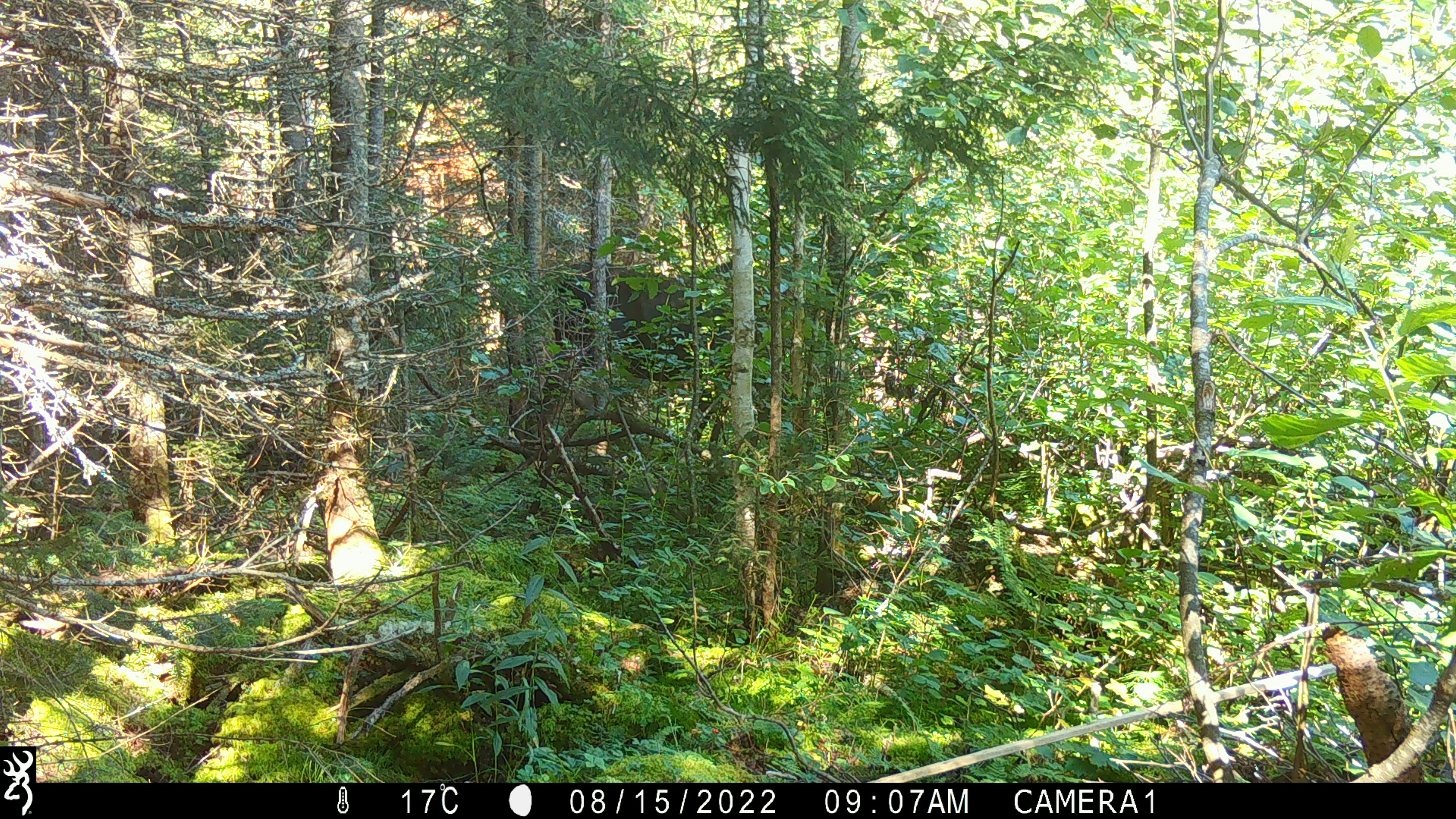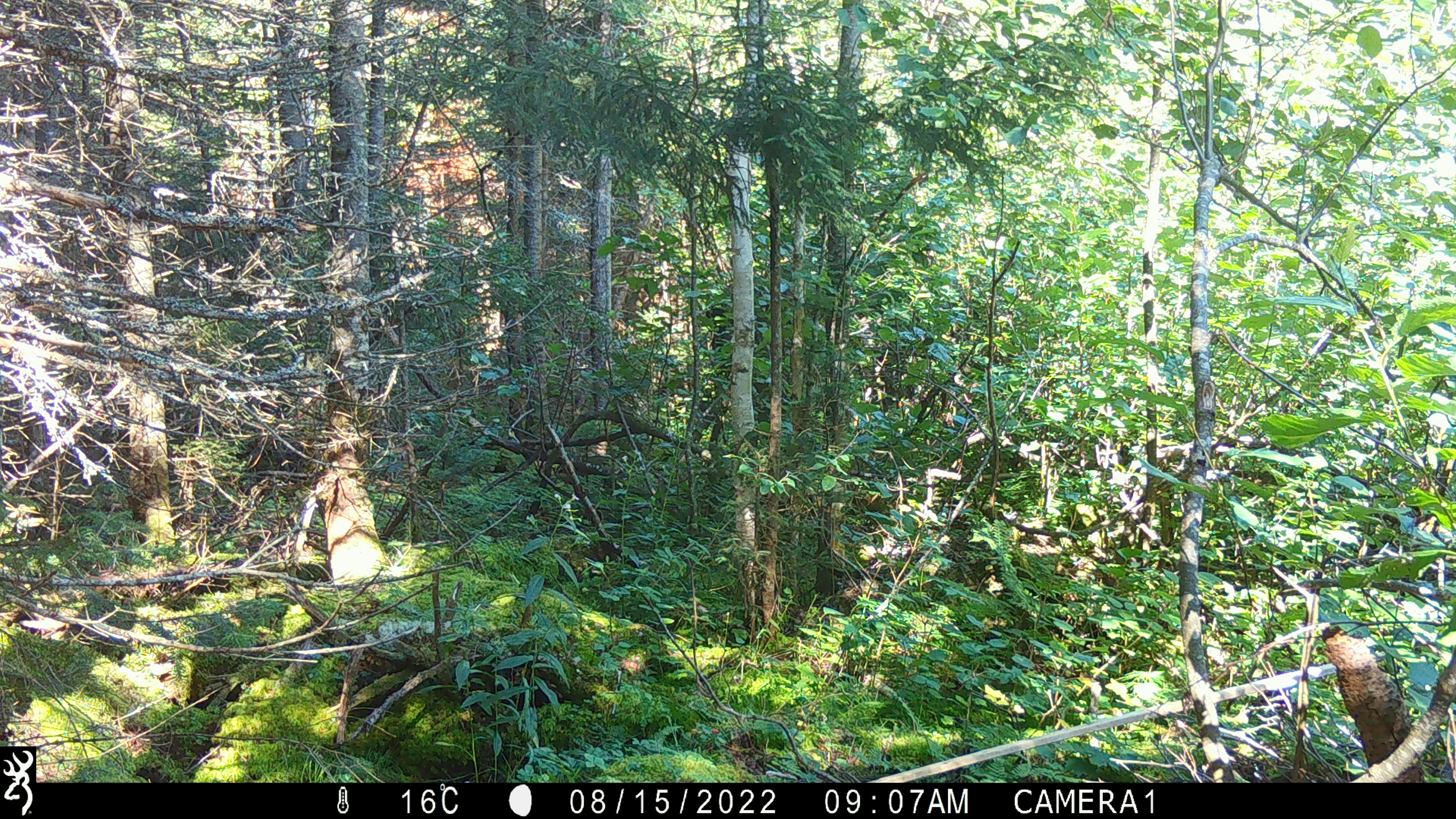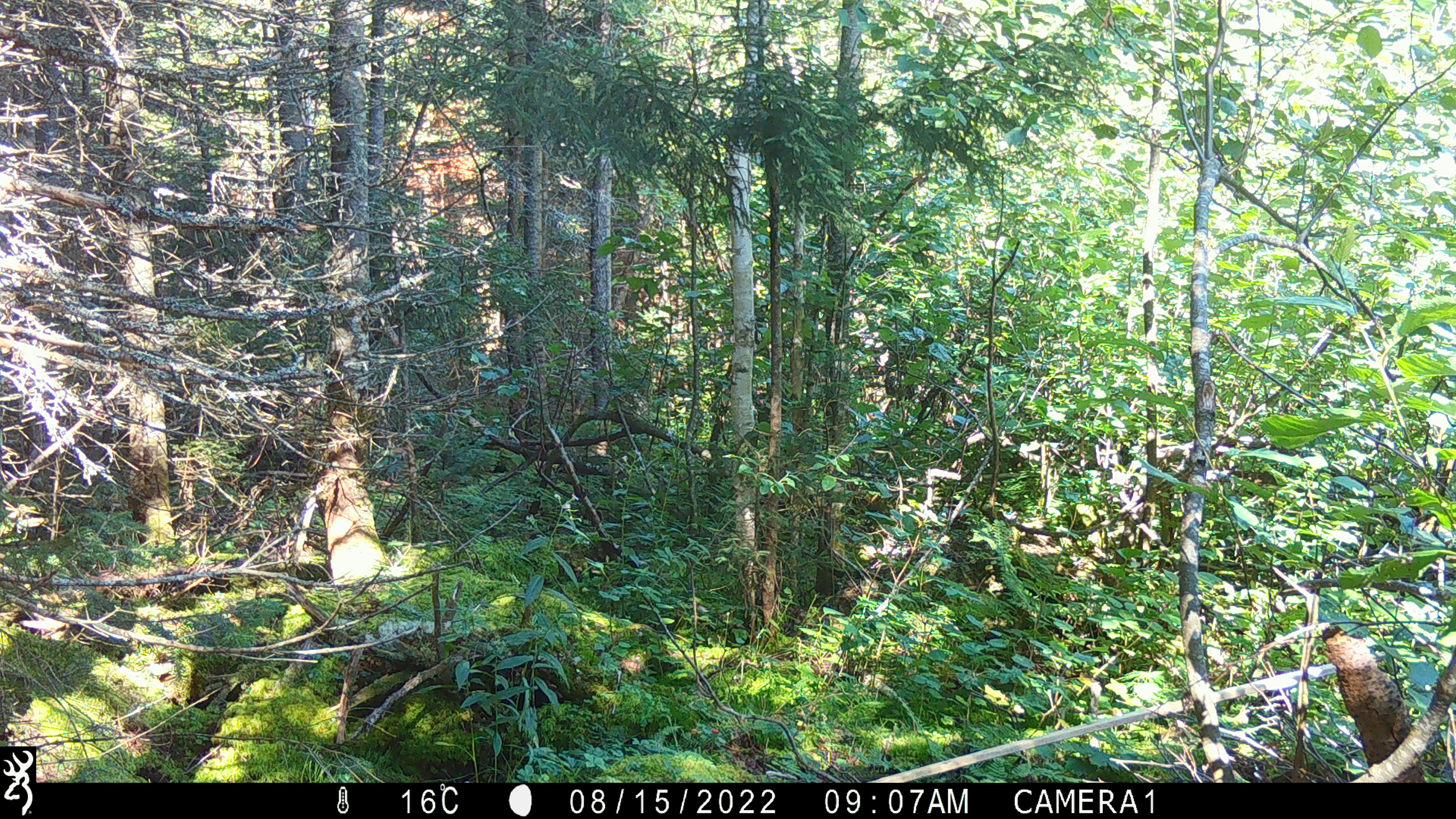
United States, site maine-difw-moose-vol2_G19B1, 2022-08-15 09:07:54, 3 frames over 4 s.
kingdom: Animalia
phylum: Chordata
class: Mammalia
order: Artiodactyla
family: Cervidae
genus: Alces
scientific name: Alces alces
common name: moose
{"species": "moose (Alces alces)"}